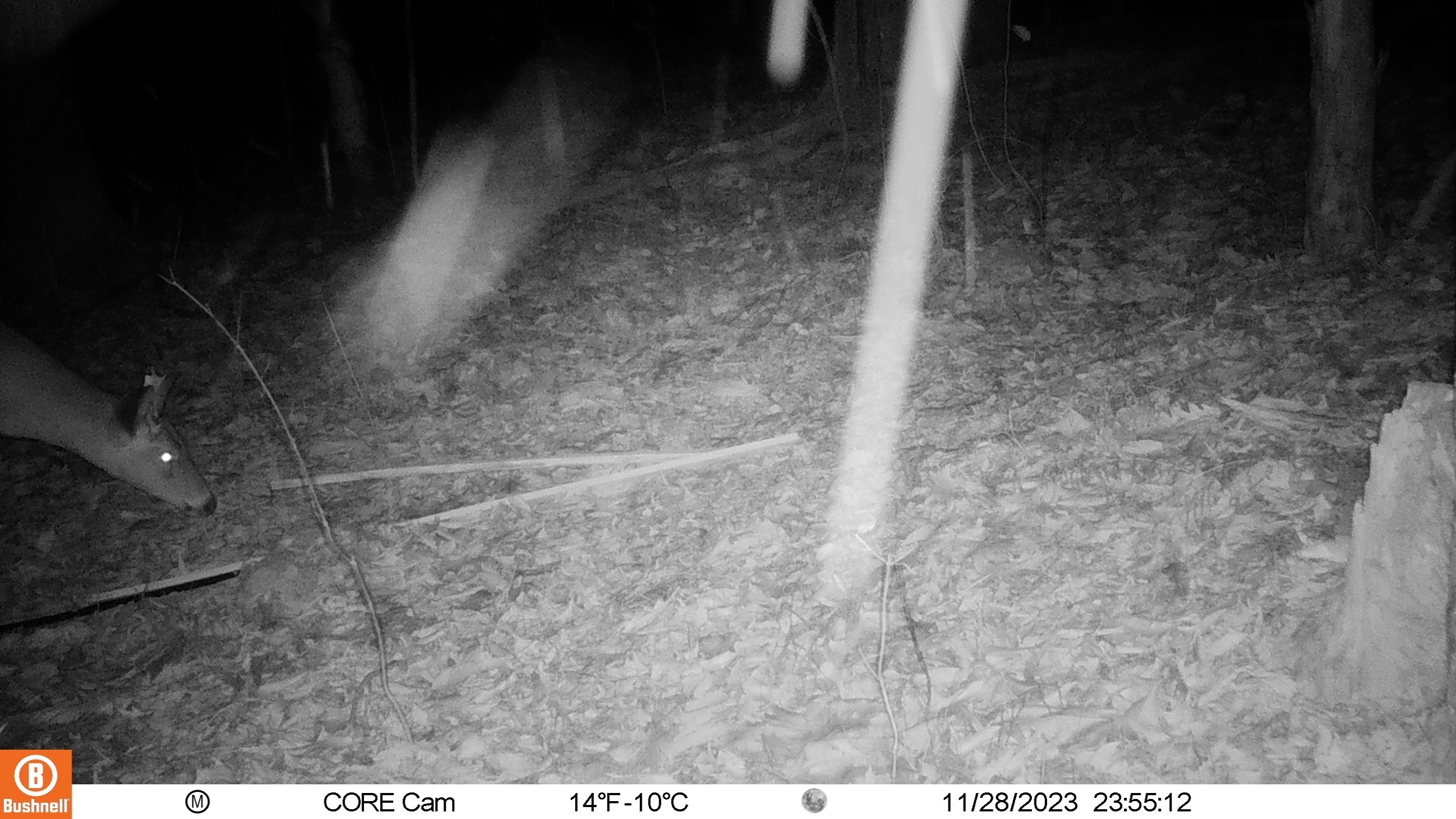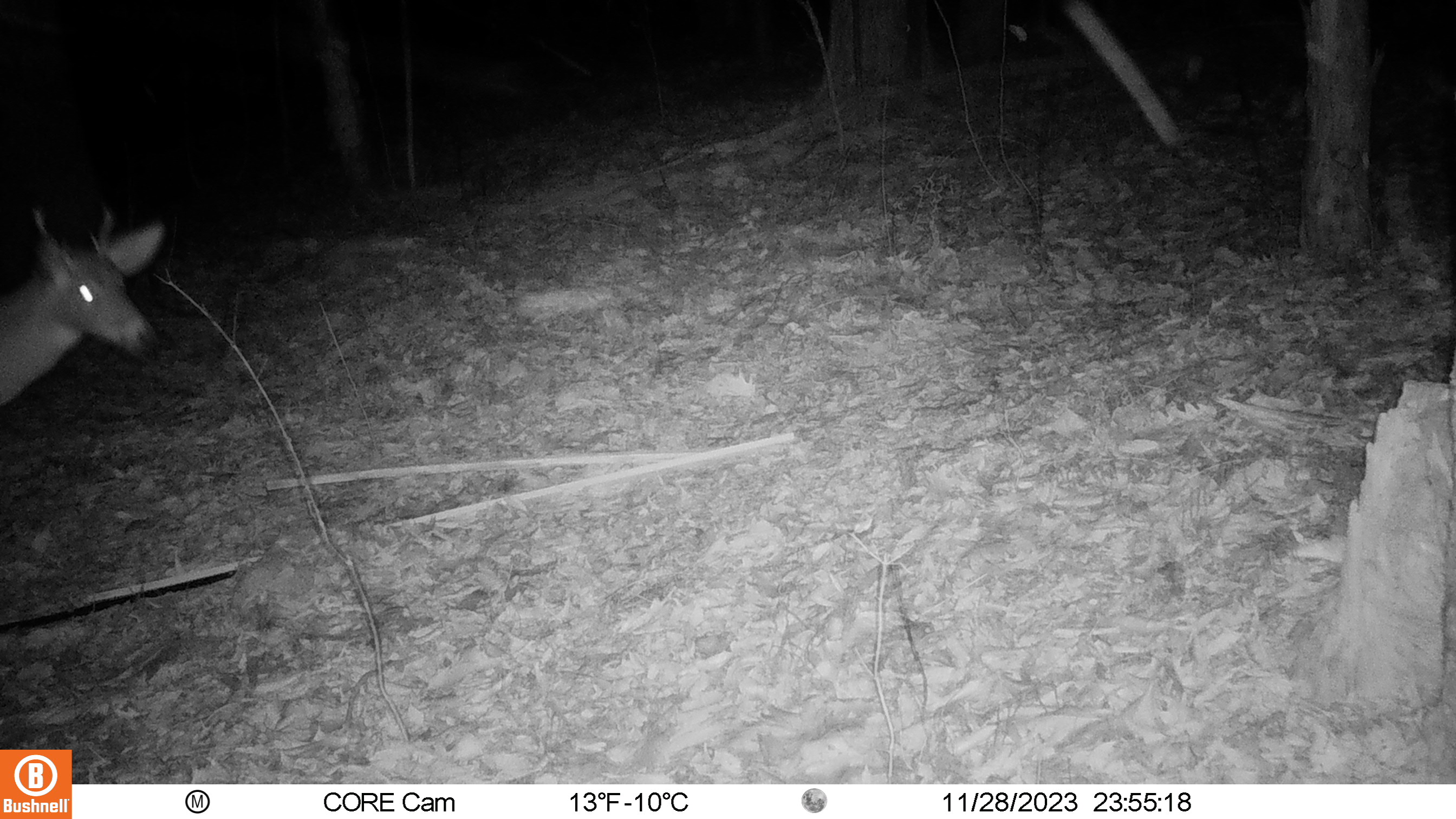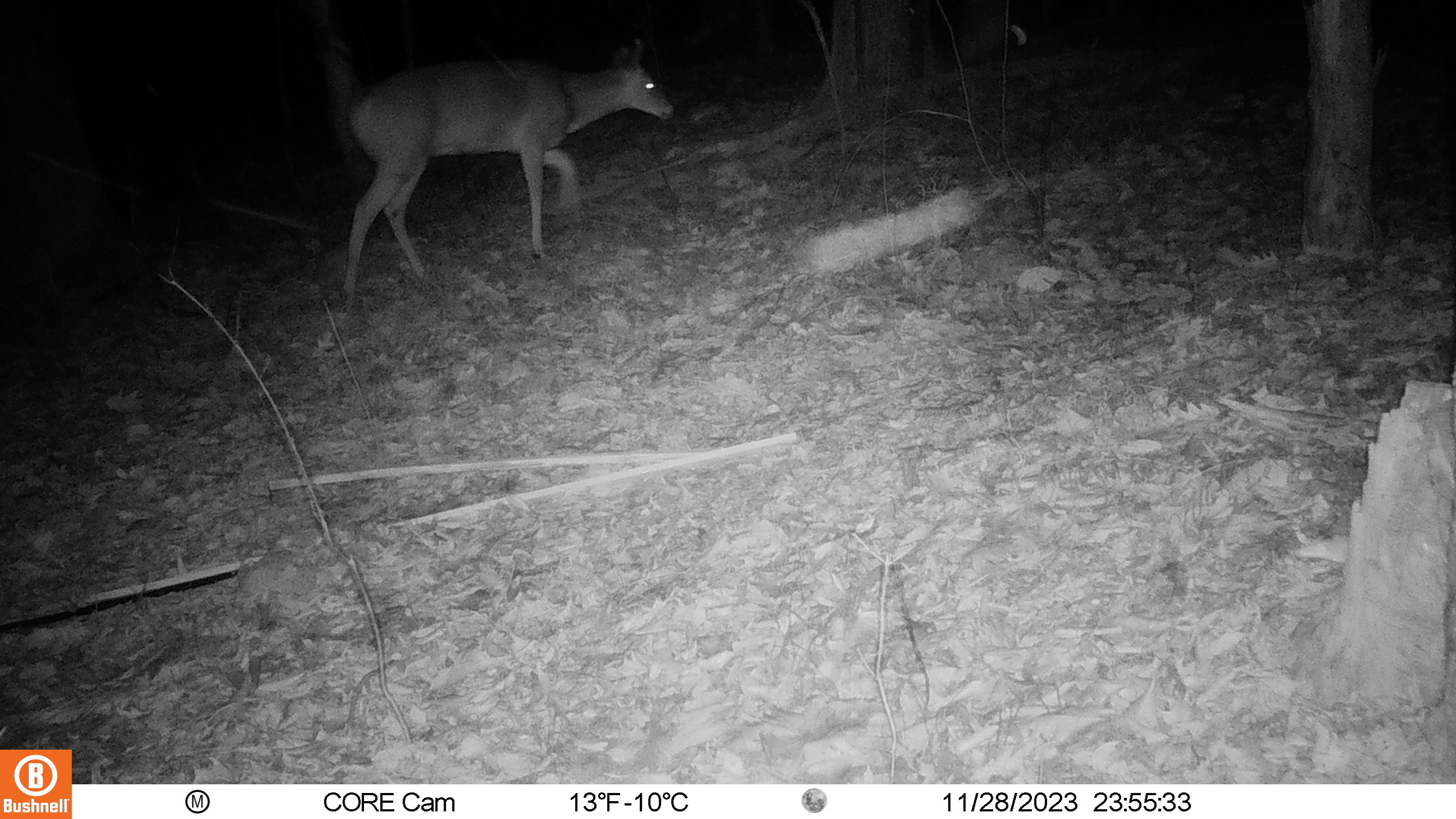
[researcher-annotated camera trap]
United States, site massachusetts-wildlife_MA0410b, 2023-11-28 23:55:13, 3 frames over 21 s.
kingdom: Animalia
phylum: Chordata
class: Mammalia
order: Artiodactyla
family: Cervidae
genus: Odocoileus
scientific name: Odocoileus virginianus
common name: white-tailed deer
White-tailed deer (Odocoileus virginianus).